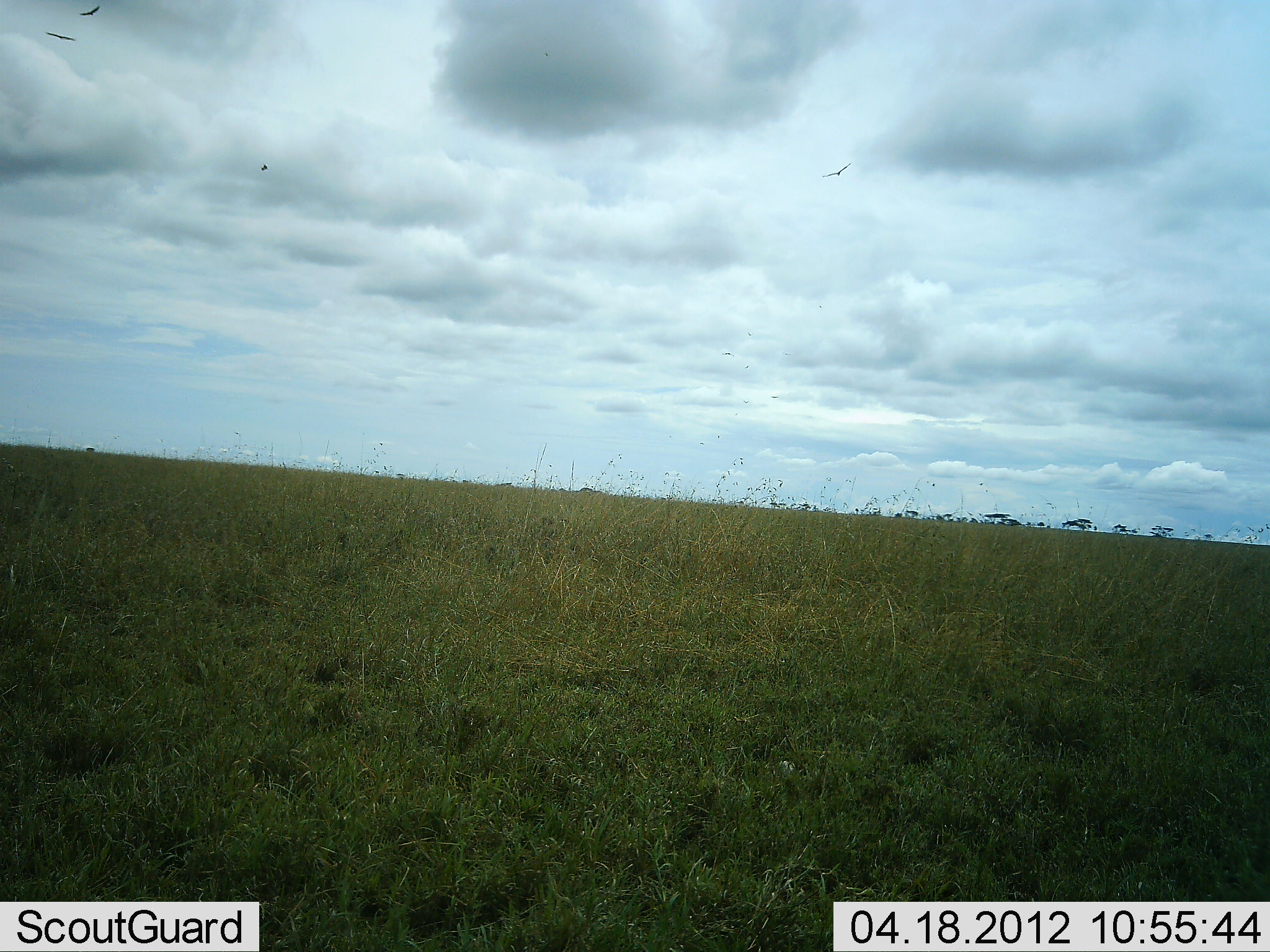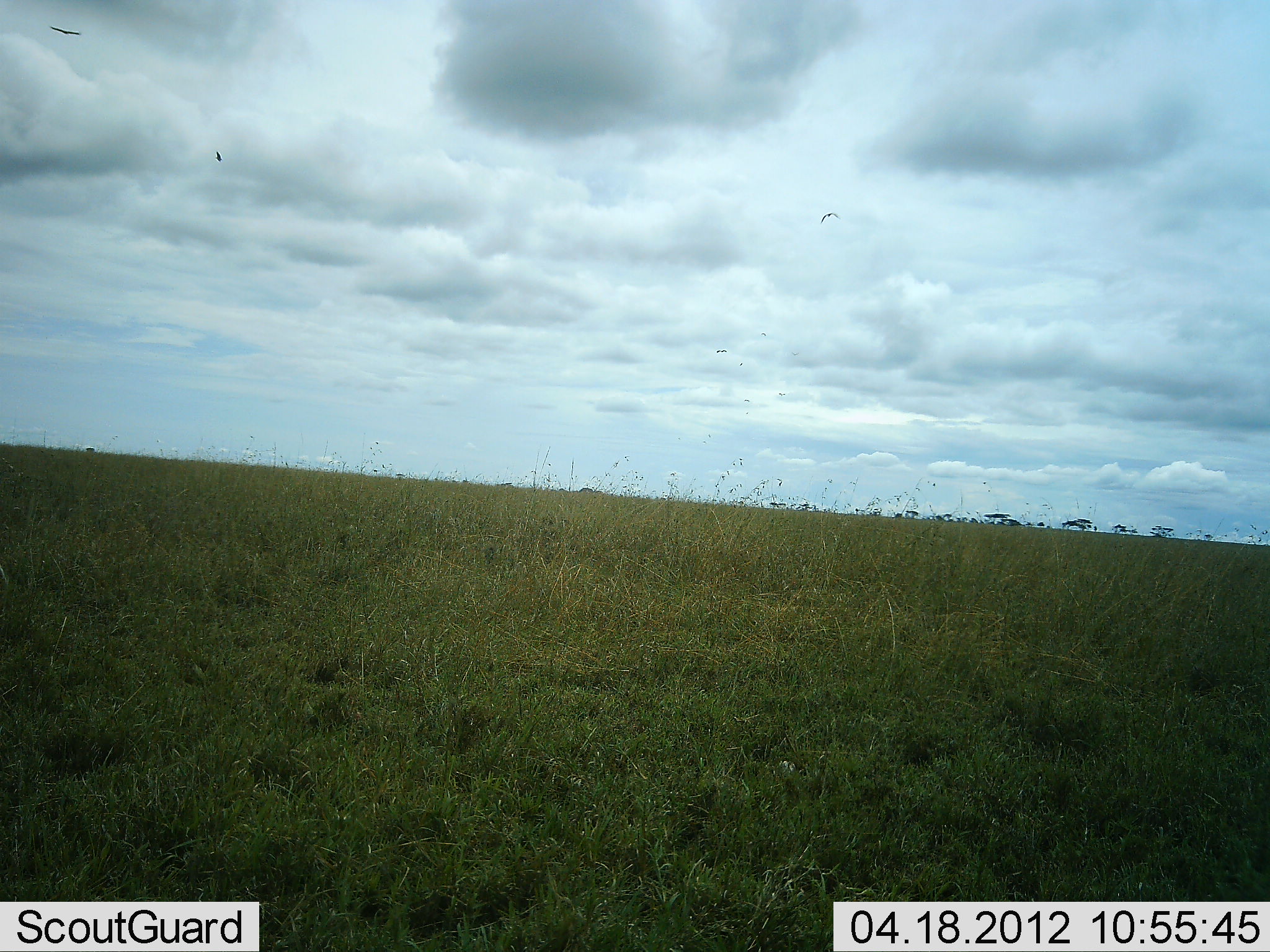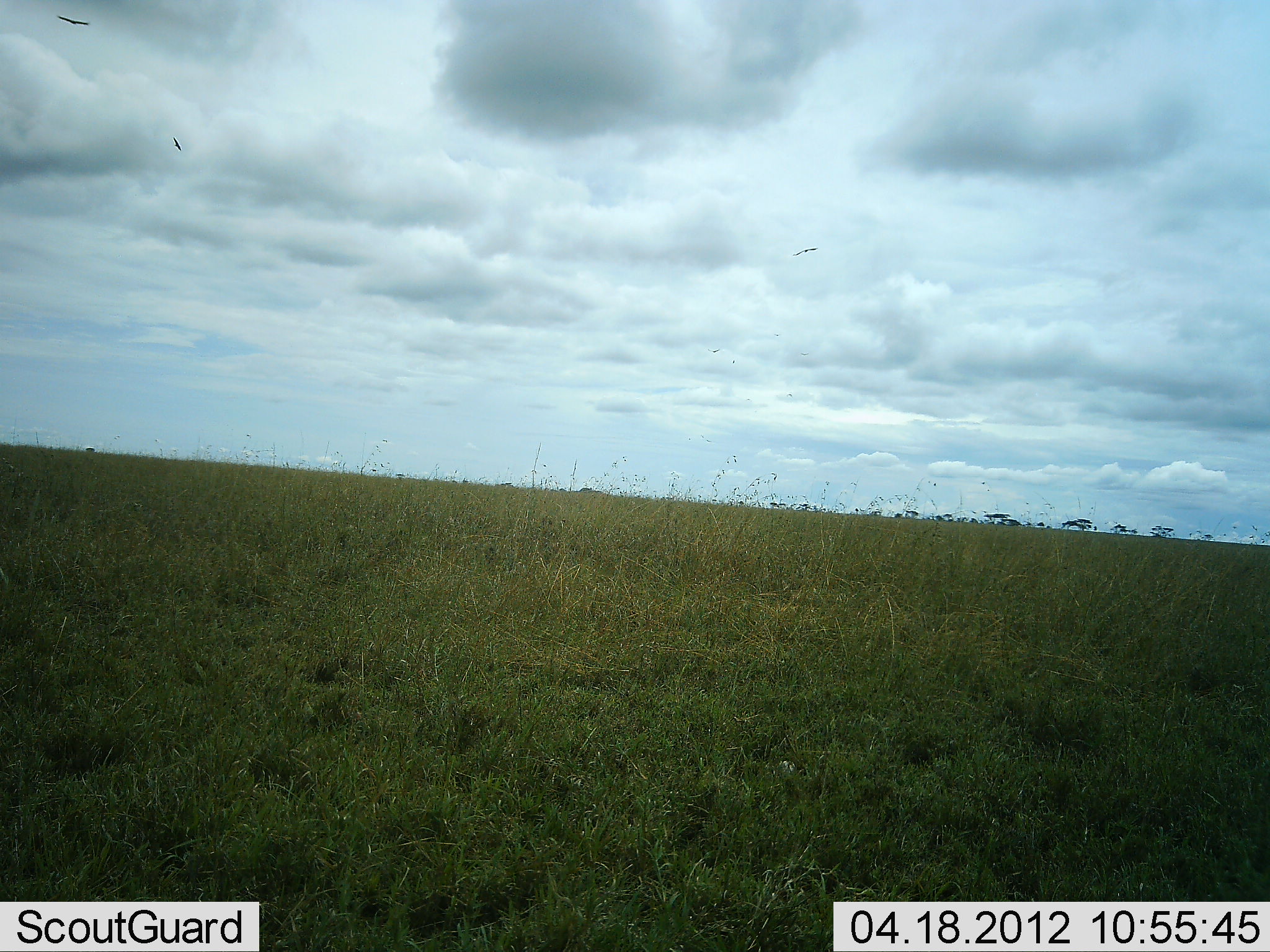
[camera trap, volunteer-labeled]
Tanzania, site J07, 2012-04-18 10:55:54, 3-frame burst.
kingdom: Animalia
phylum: Chordata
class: Aves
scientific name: Aves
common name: bird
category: otherbird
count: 4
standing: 0%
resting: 0%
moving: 100%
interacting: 0%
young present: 0%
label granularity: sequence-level